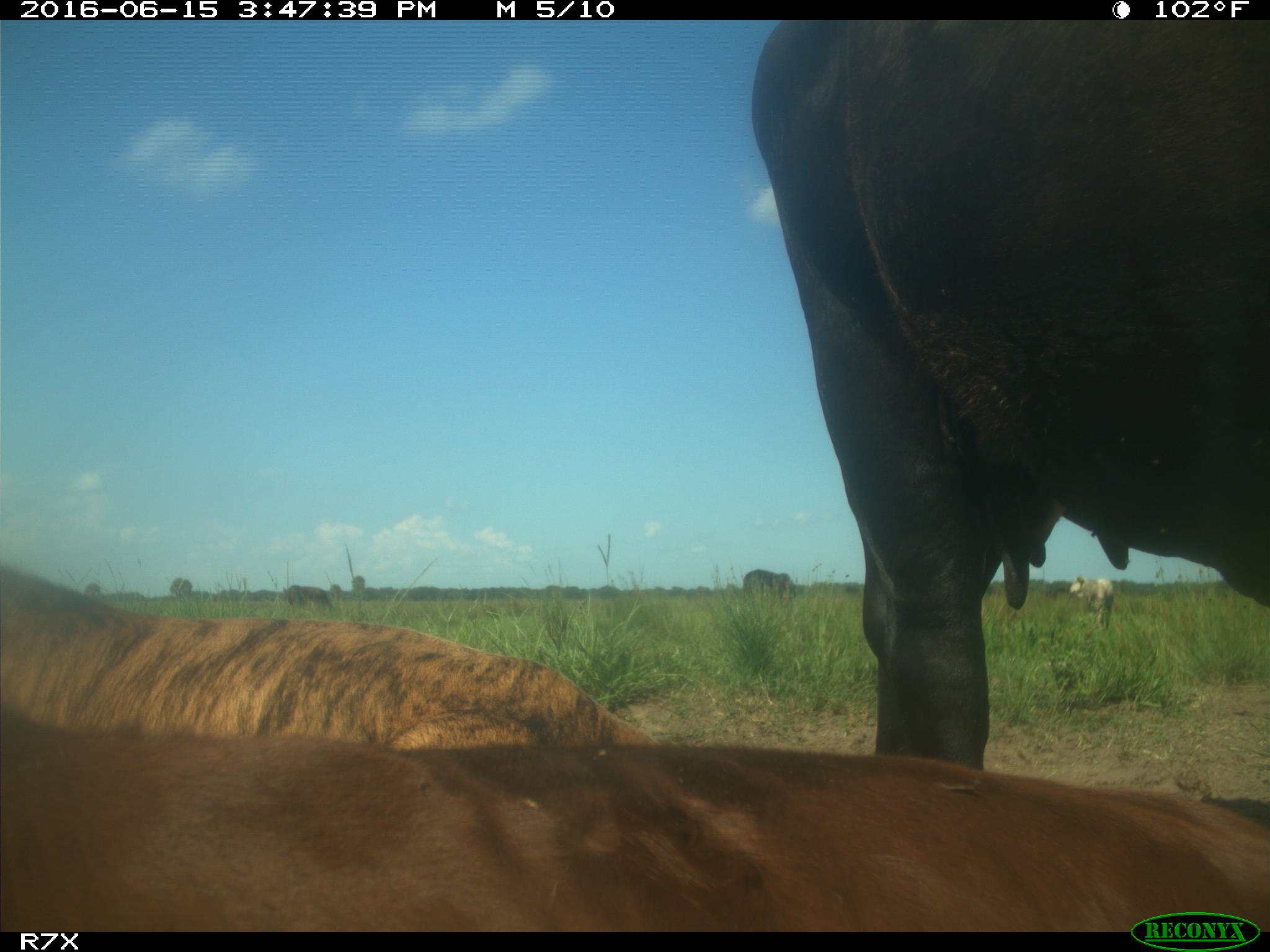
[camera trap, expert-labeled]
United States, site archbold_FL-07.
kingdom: Animalia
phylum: Chordata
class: Mammalia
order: Artiodactyla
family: Bovidae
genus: Bos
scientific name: Bos taurus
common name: domestic cow